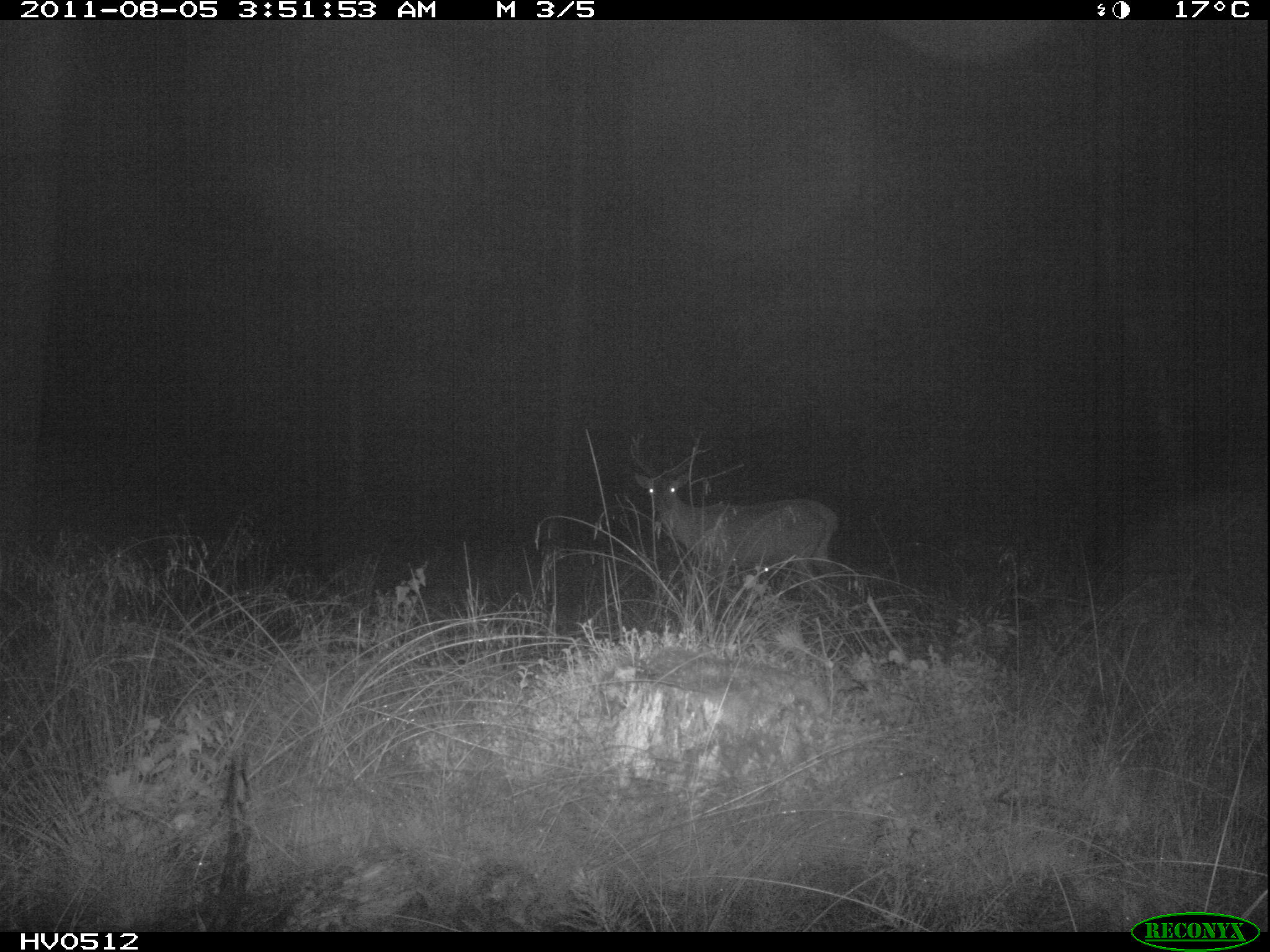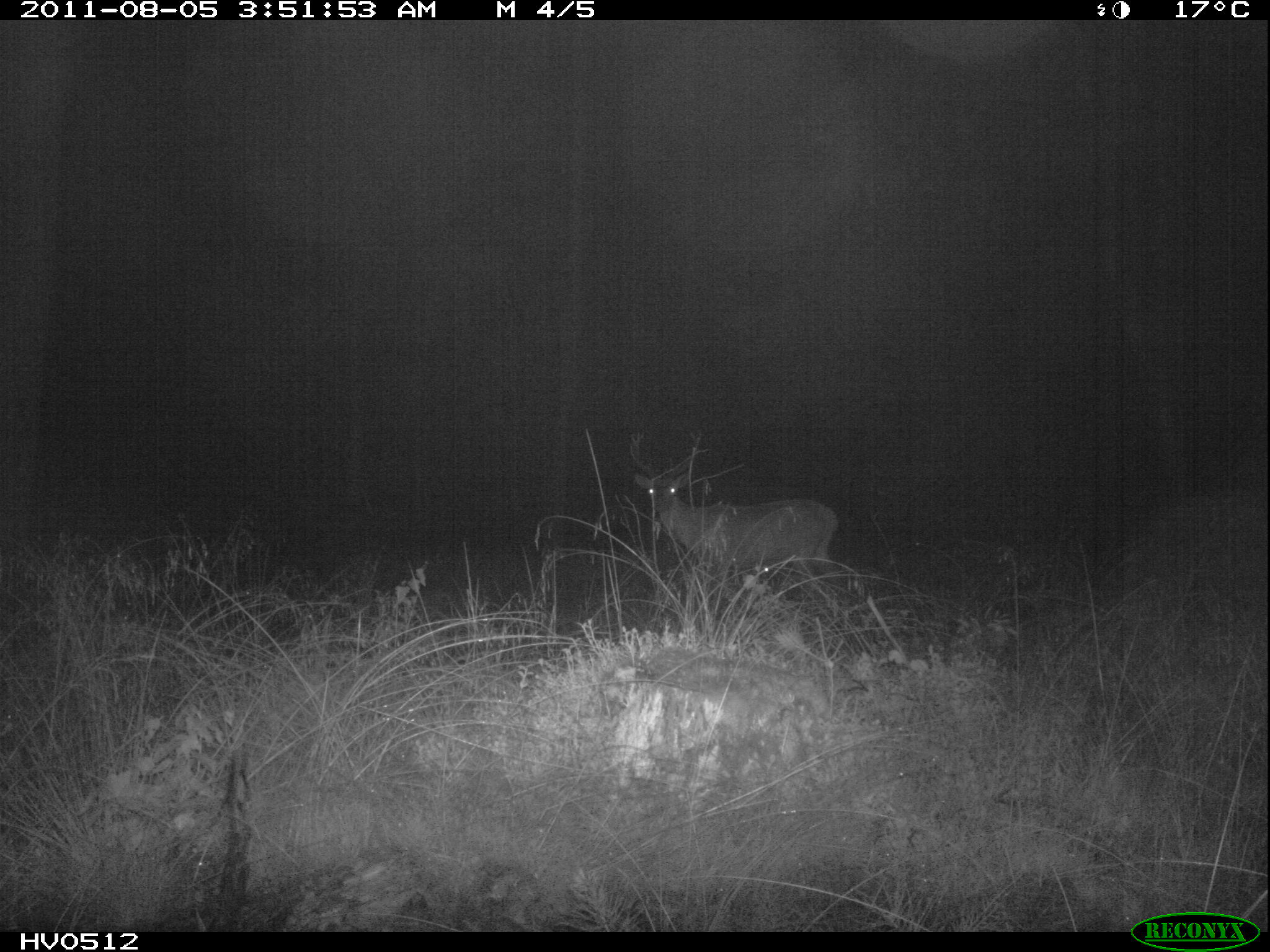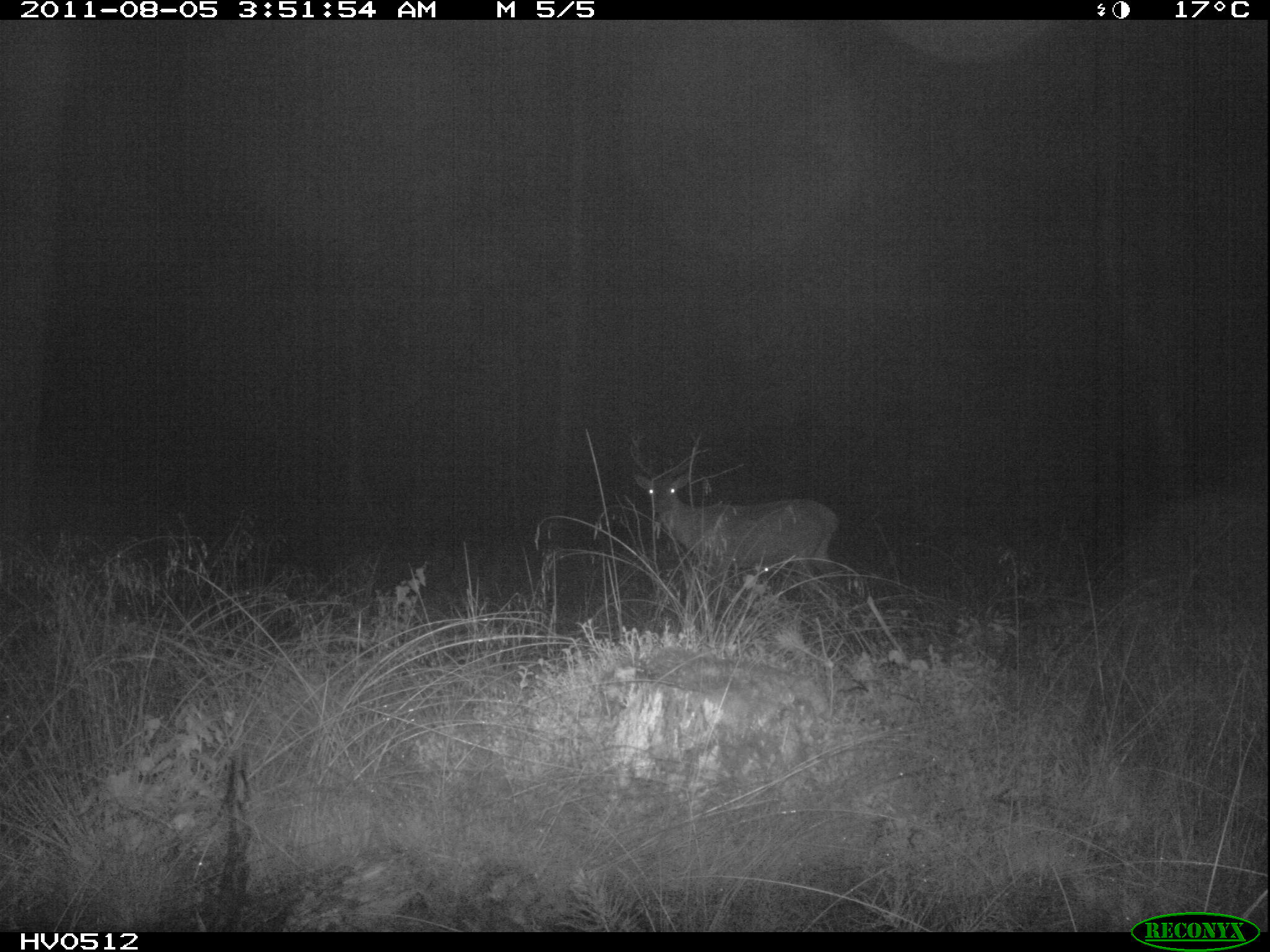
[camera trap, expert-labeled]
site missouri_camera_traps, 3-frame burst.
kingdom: Animalia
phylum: Chordata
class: Mammalia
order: Artiodactyla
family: Cervidae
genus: Cervus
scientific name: Cervus elaphus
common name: red deer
Red deer (Cervus elaphus). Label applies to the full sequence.